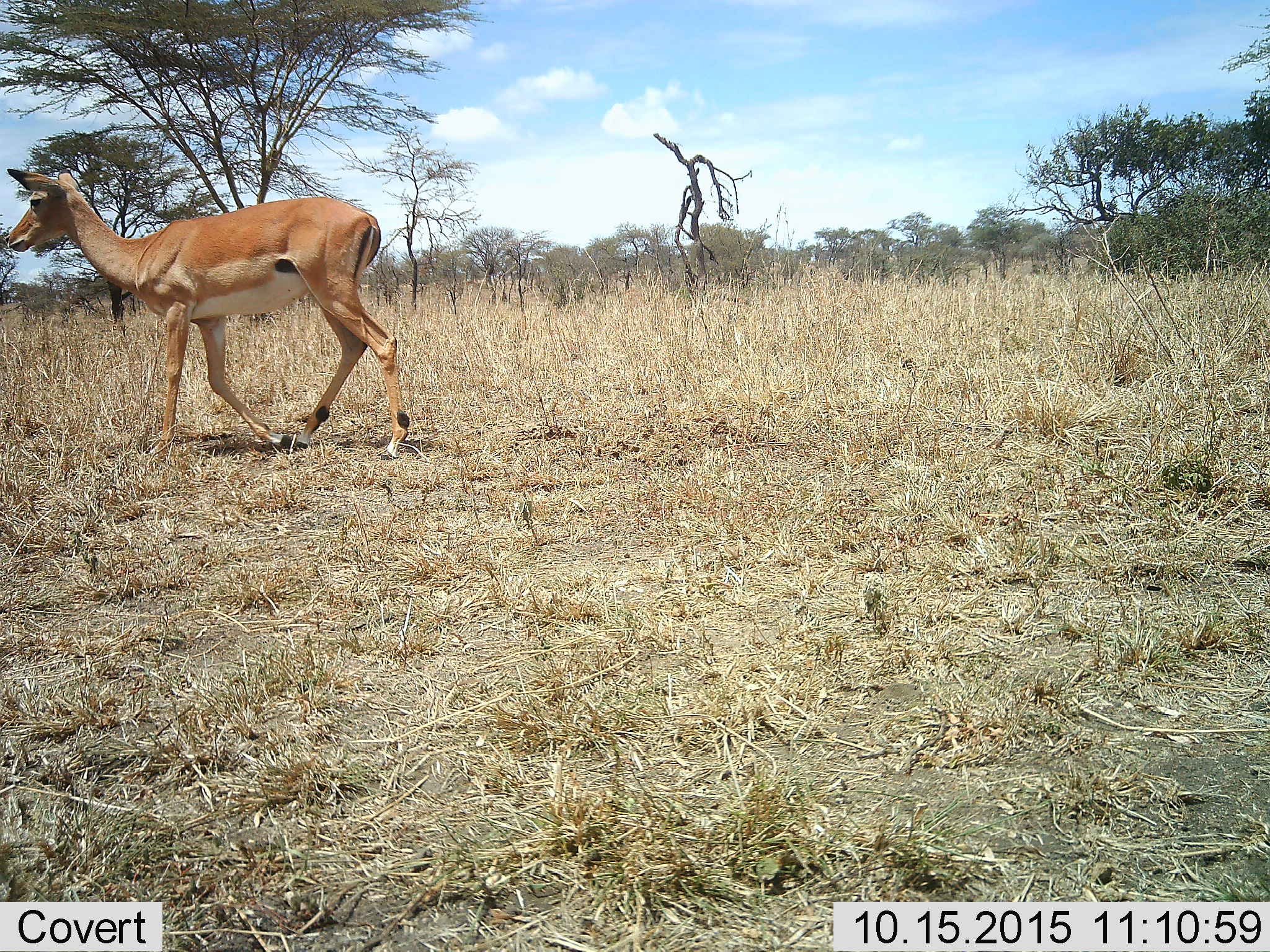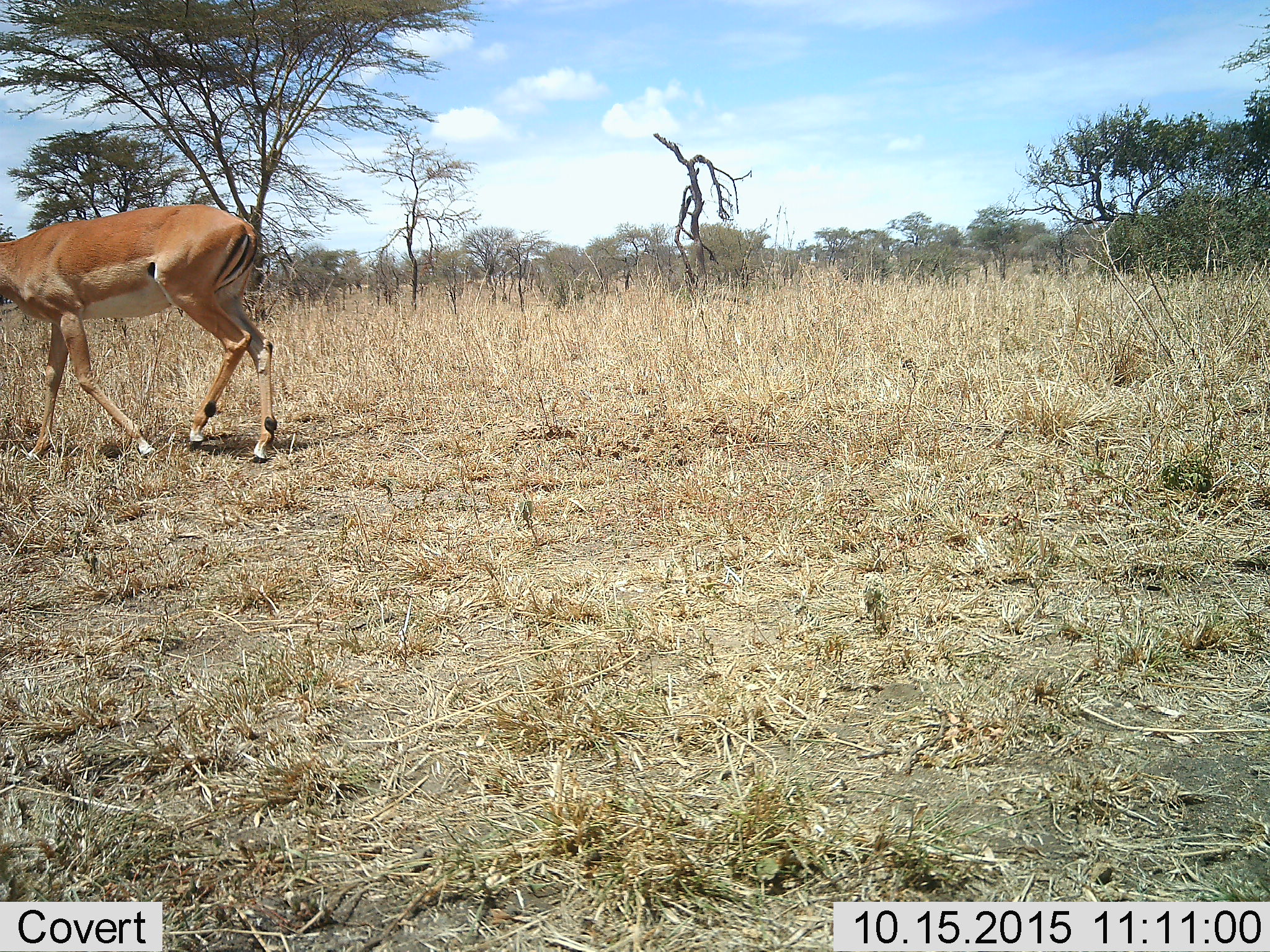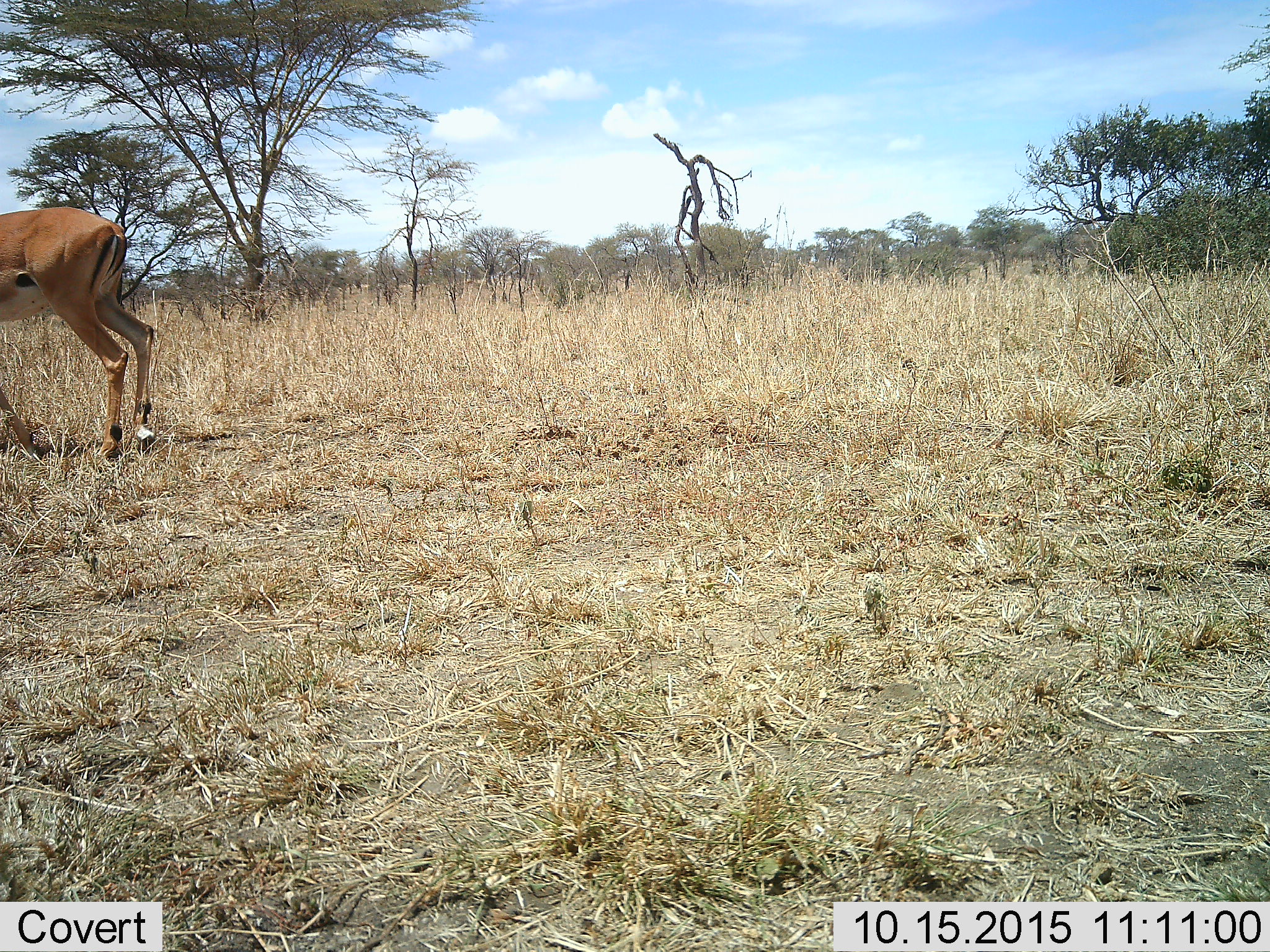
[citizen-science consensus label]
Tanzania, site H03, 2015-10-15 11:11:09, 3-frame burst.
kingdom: Animalia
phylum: Chordata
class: Mammalia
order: Artiodactyla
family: Bovidae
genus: Aepyceros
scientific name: Aepyceros melampus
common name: impala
Impala (Aepyceros melampus), count 1. Behavior (volunteer vote fractions): standing 0%, resting 0%, moving 100%, interacting 0%. Young present (vote fraction): 0%. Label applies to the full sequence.